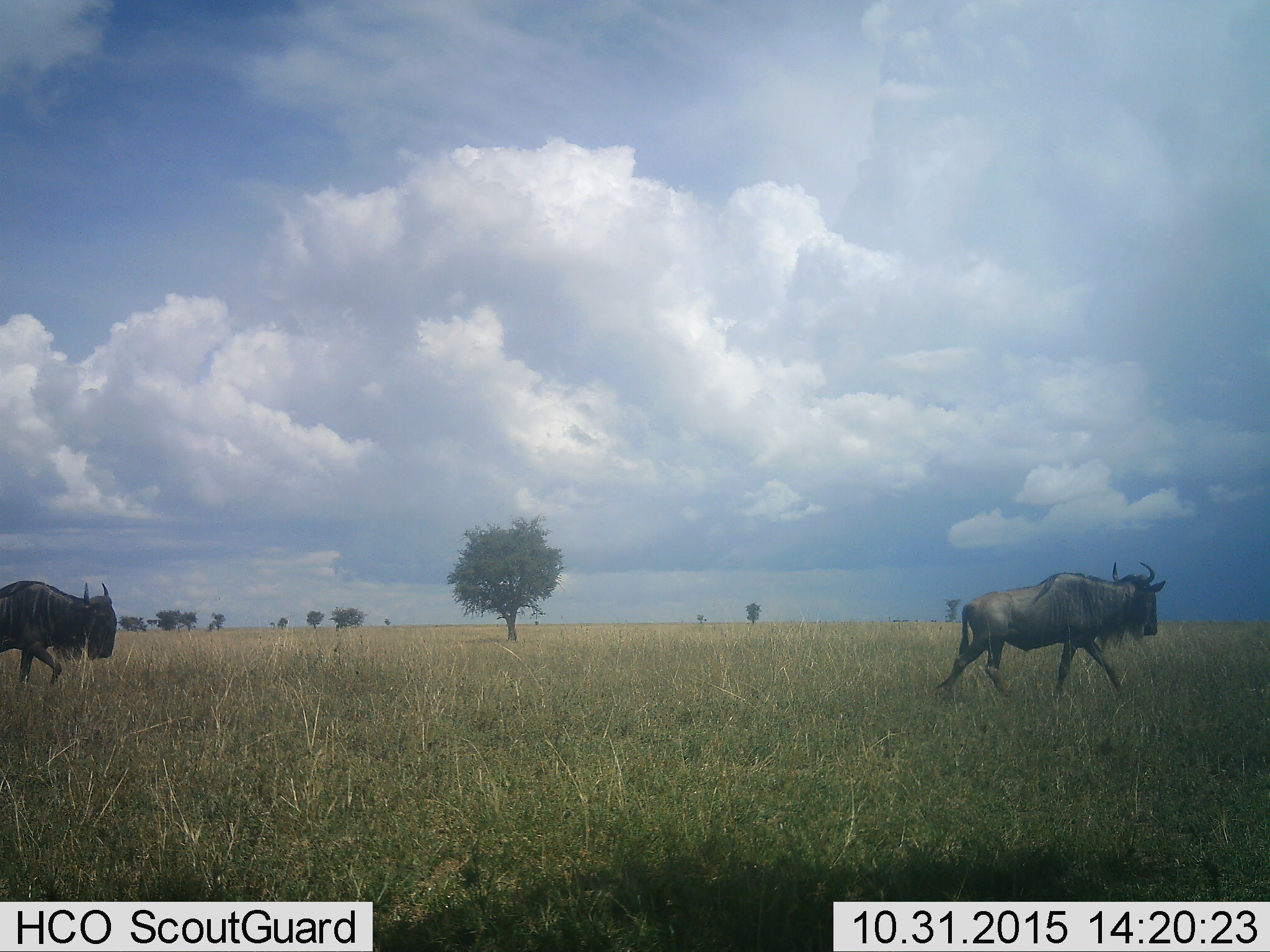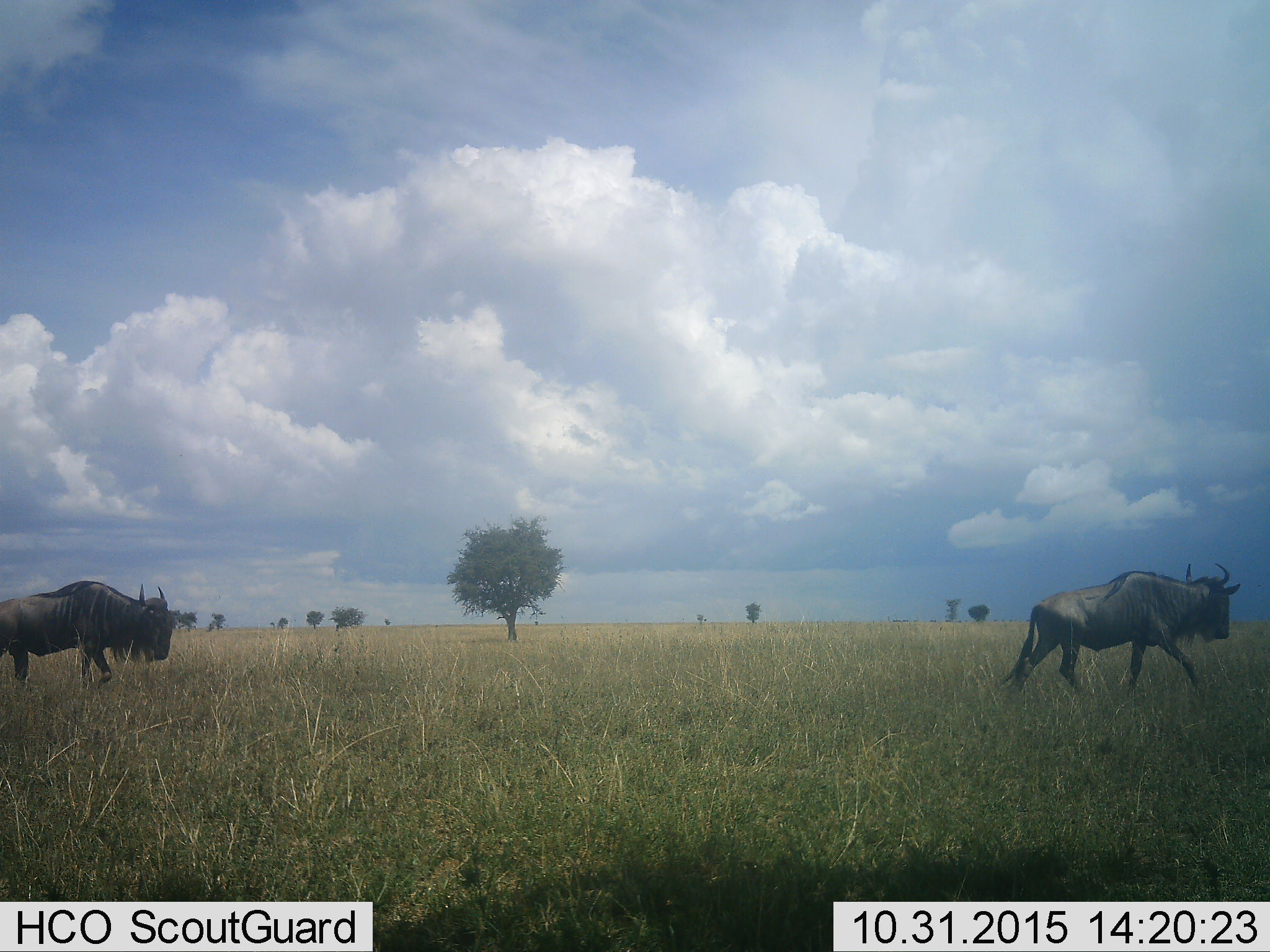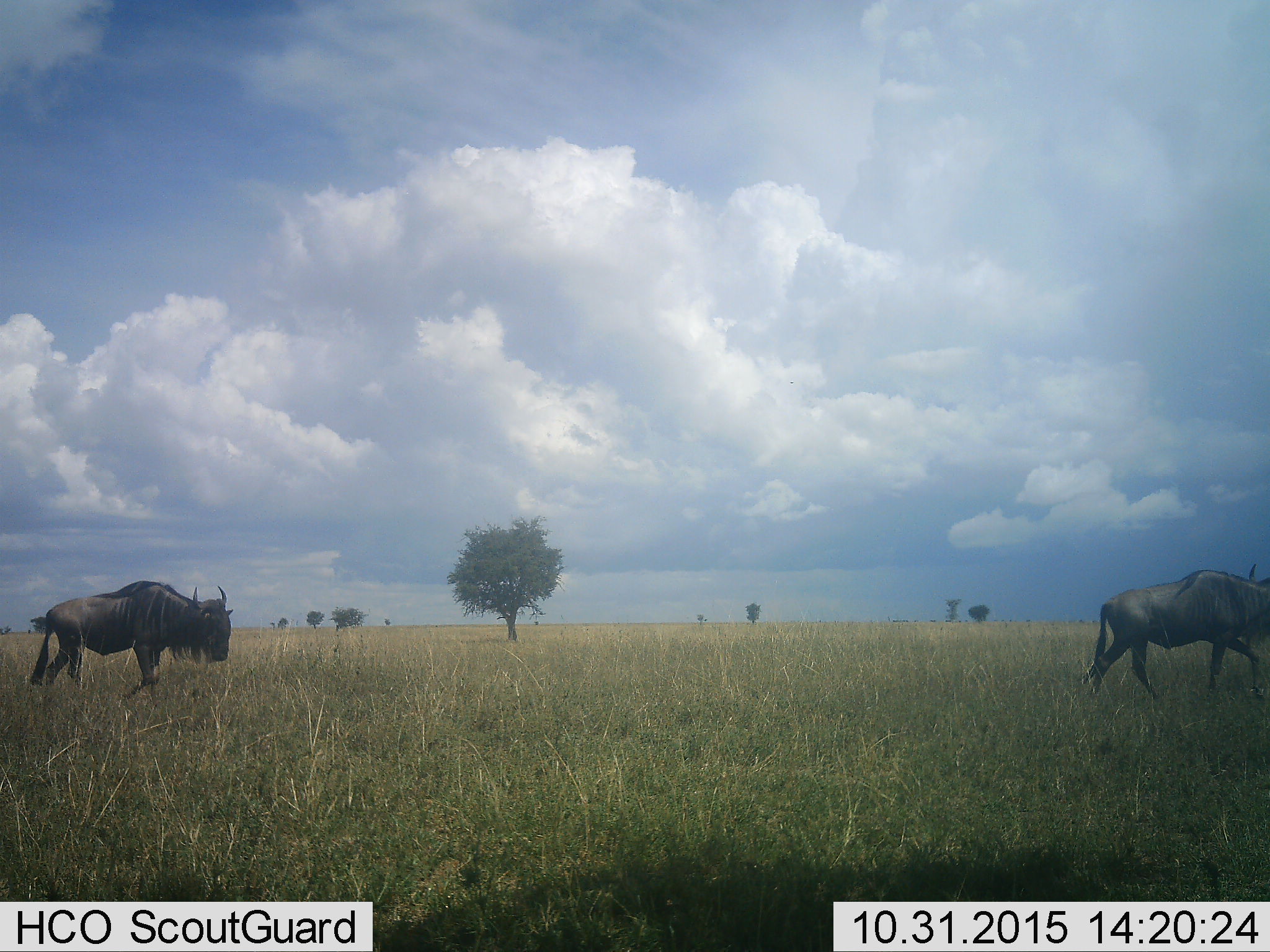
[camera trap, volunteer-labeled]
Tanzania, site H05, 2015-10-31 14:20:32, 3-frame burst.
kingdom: Animalia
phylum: Chordata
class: Mammalia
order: Artiodactyla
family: Bovidae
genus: Connochaetes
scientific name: Connochaetes taurinus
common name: blue wildebeest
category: wildebeest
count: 2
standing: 10%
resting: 0%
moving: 100%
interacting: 0%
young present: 0%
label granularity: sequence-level